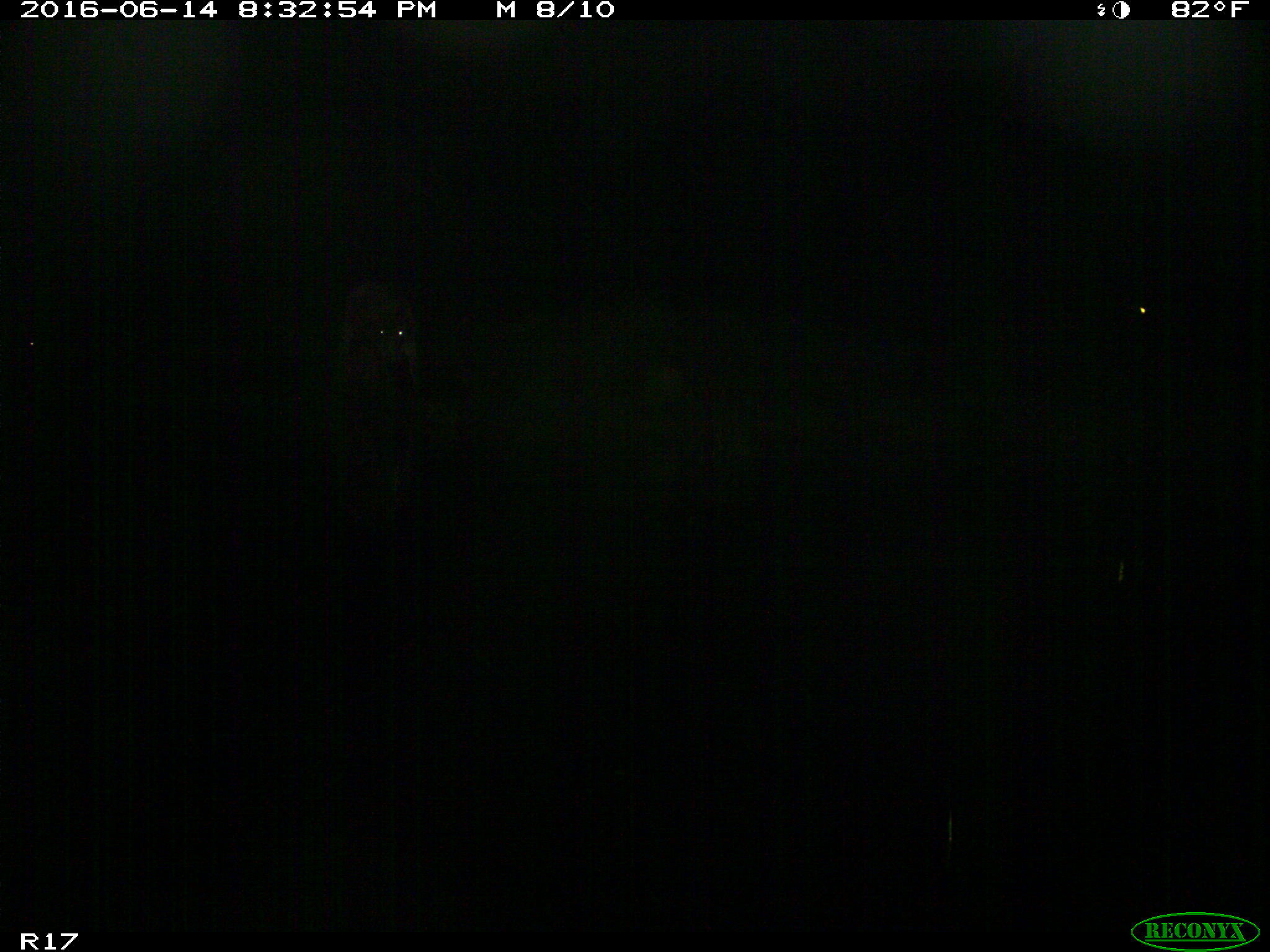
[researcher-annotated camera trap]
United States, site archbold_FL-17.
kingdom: Animalia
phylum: Chordata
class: Mammalia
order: Artiodactyla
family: Bovidae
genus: Bos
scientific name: Bos taurus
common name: domestic cow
Bos taurus (domestic cow).